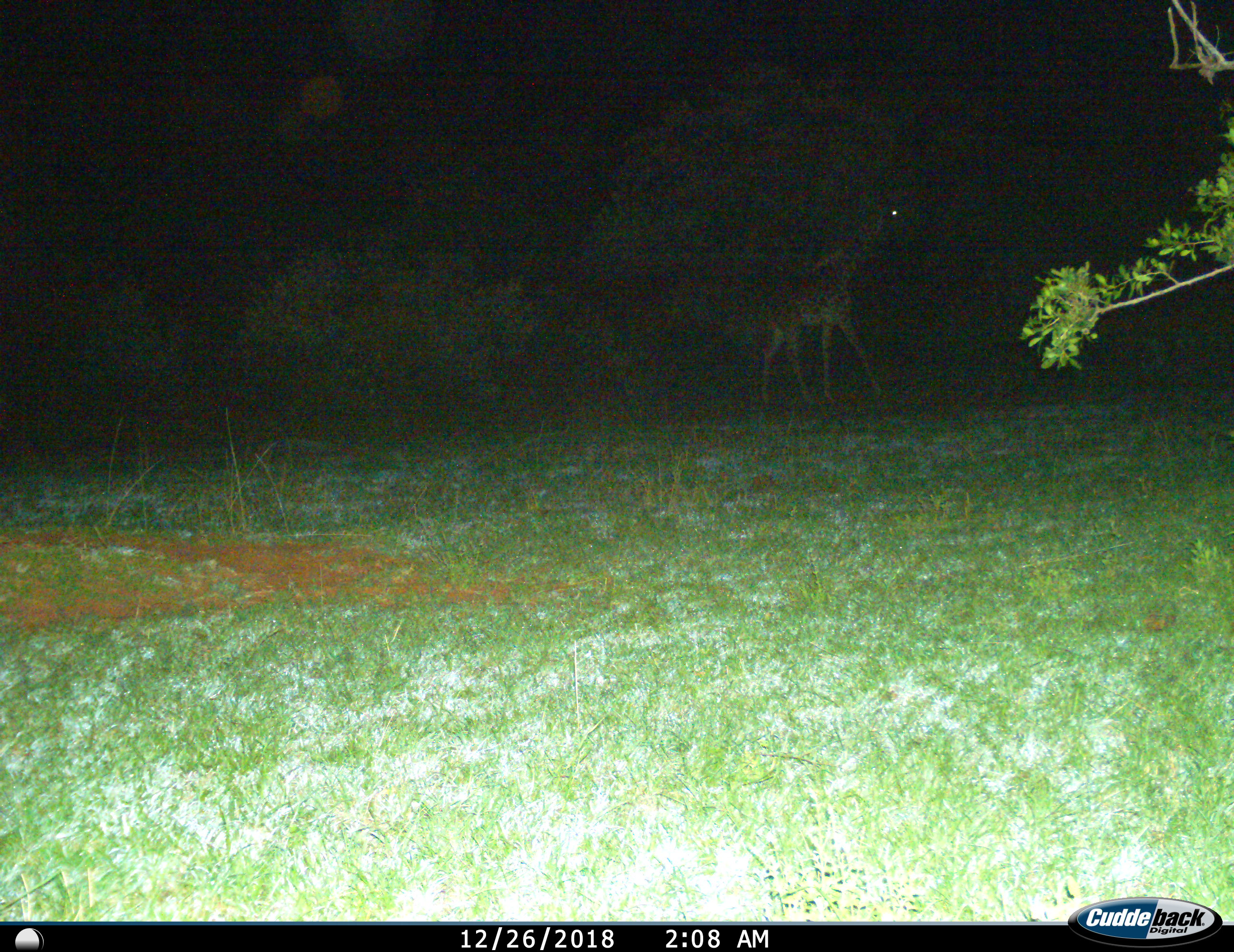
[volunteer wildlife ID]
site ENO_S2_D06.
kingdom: Animalia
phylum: Chordata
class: Mammalia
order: Artiodactyla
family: Giraffidae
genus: Giraffa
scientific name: Giraffa camelopardalis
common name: giraffe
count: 1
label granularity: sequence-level